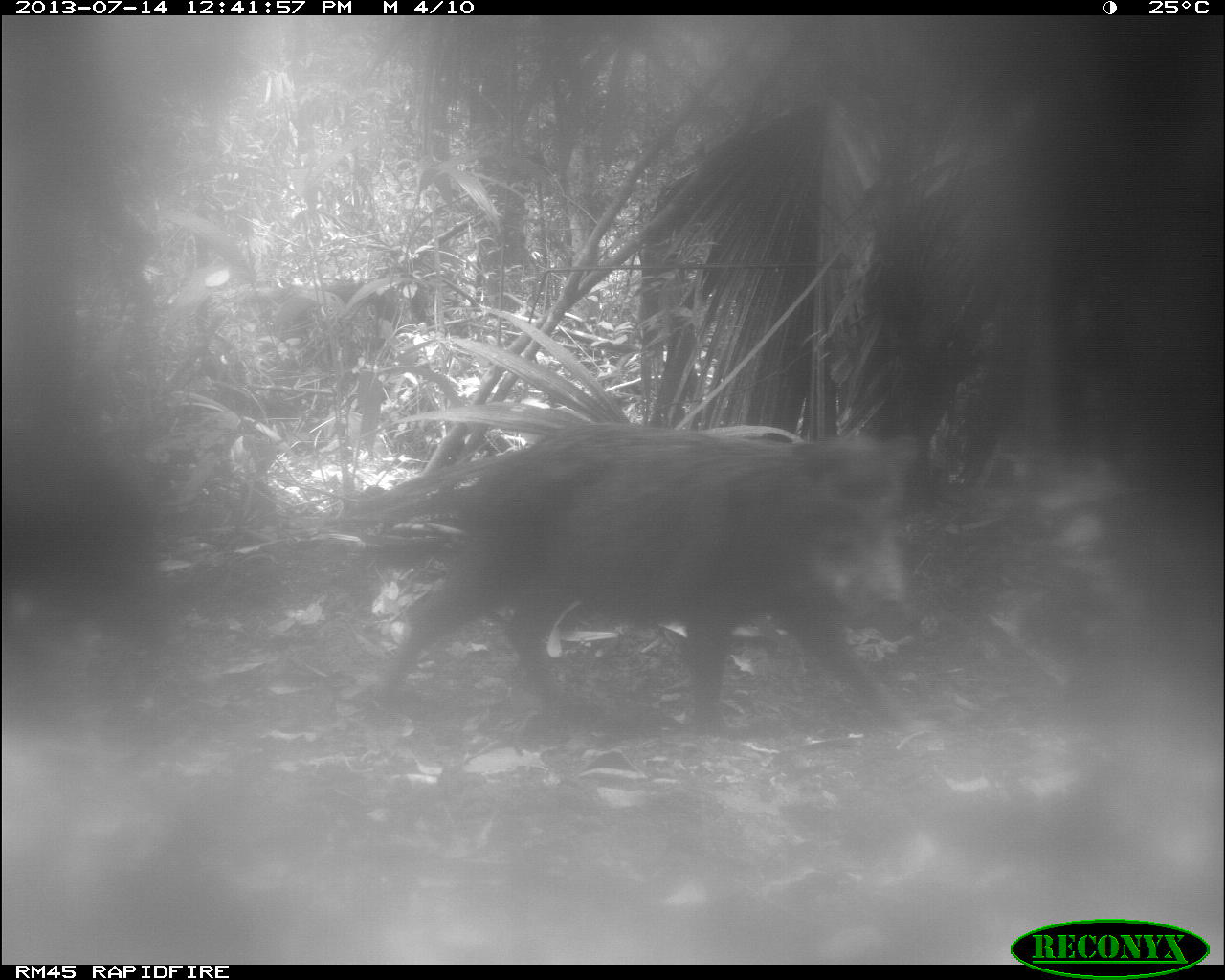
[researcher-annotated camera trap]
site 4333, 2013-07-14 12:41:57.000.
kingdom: Animalia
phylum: Chordata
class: Mammalia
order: Artiodactyla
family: Tayassuidae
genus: Tayassu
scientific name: Tayassu pecari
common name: white-lipped peccary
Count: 2.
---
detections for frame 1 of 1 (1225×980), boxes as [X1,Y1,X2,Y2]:
tayassu pecari: [371,415,929,745]